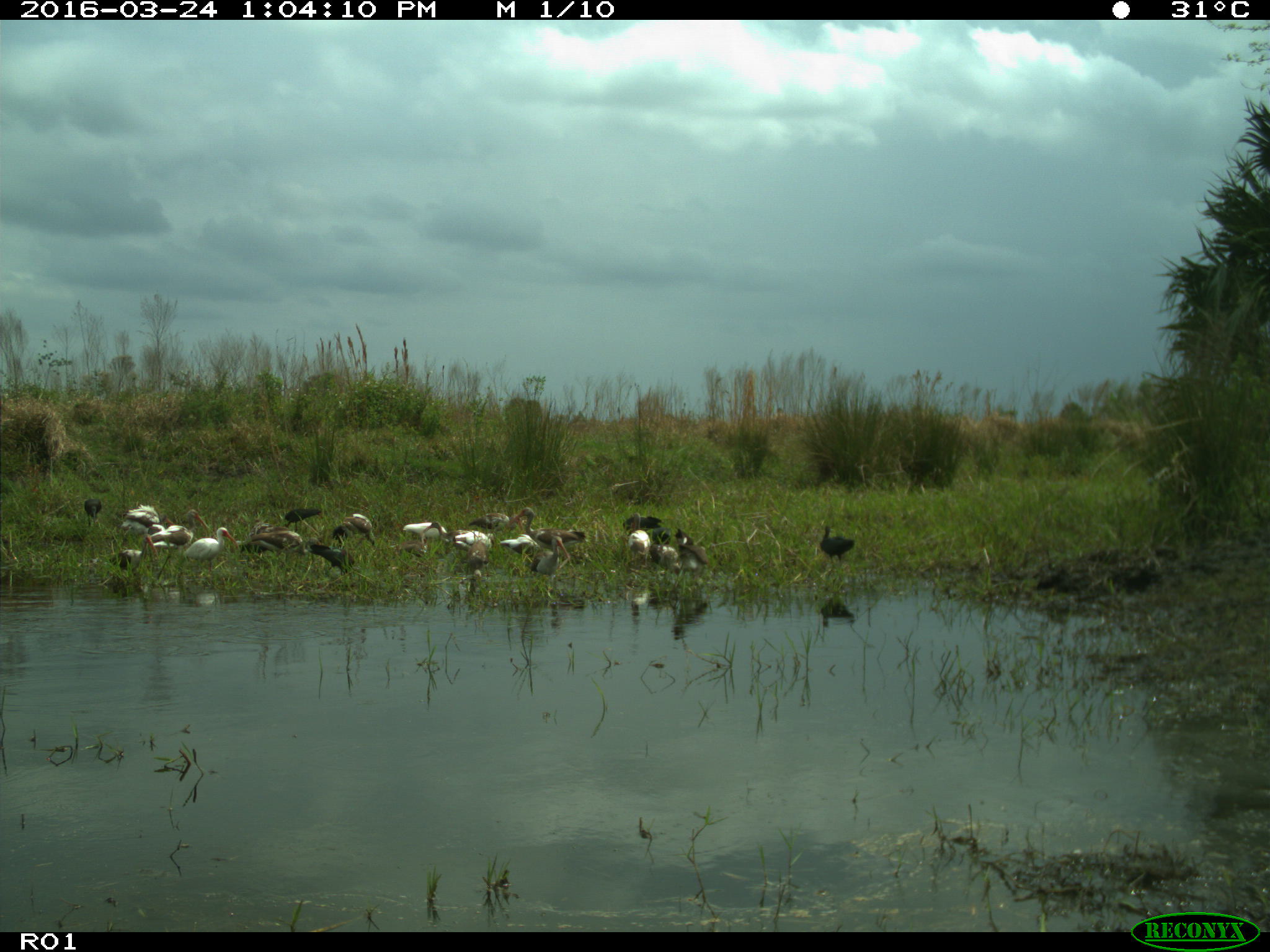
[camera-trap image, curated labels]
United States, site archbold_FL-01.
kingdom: Animalia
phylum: Chordata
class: Aves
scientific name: Aves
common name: birds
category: unidentified bird